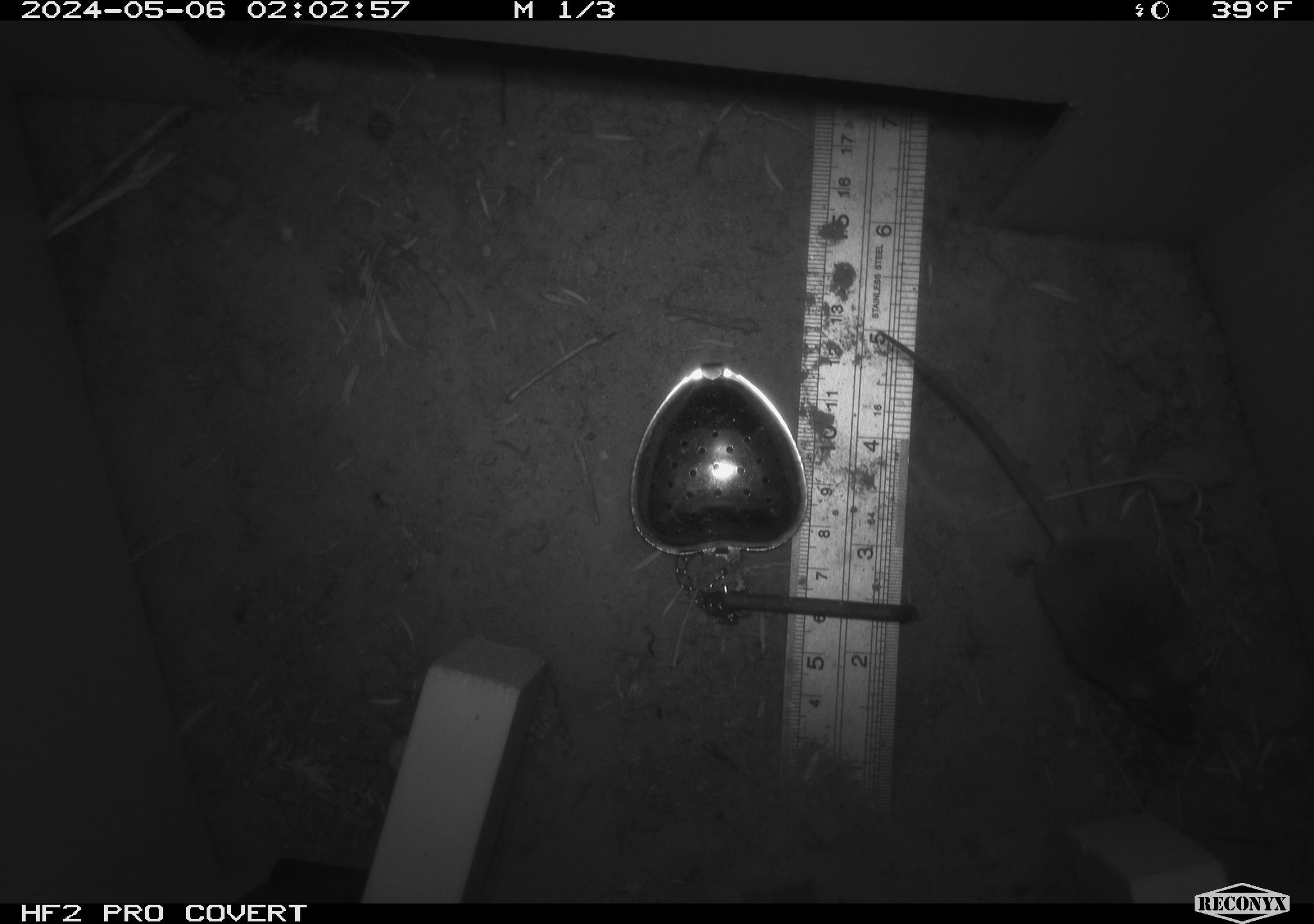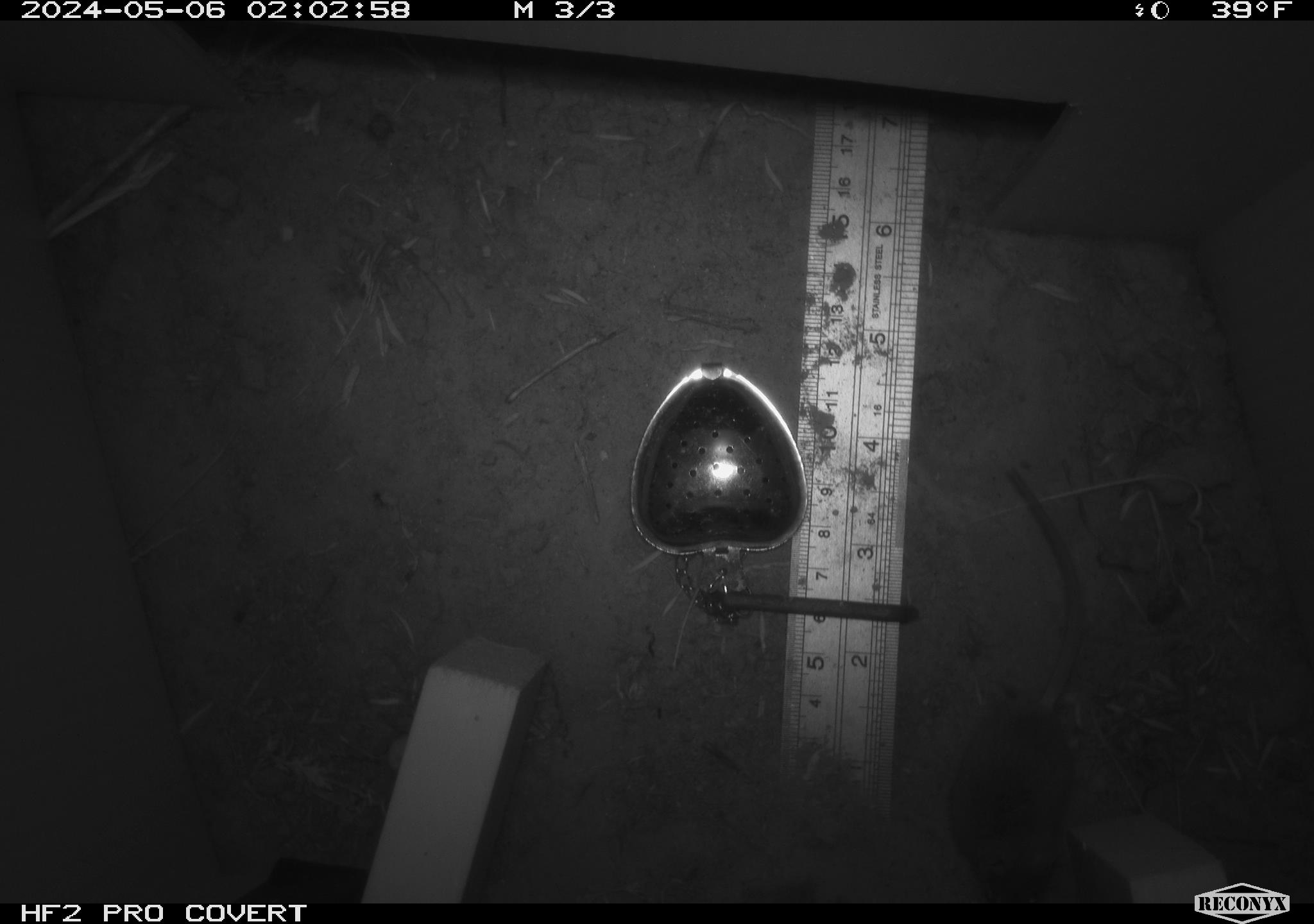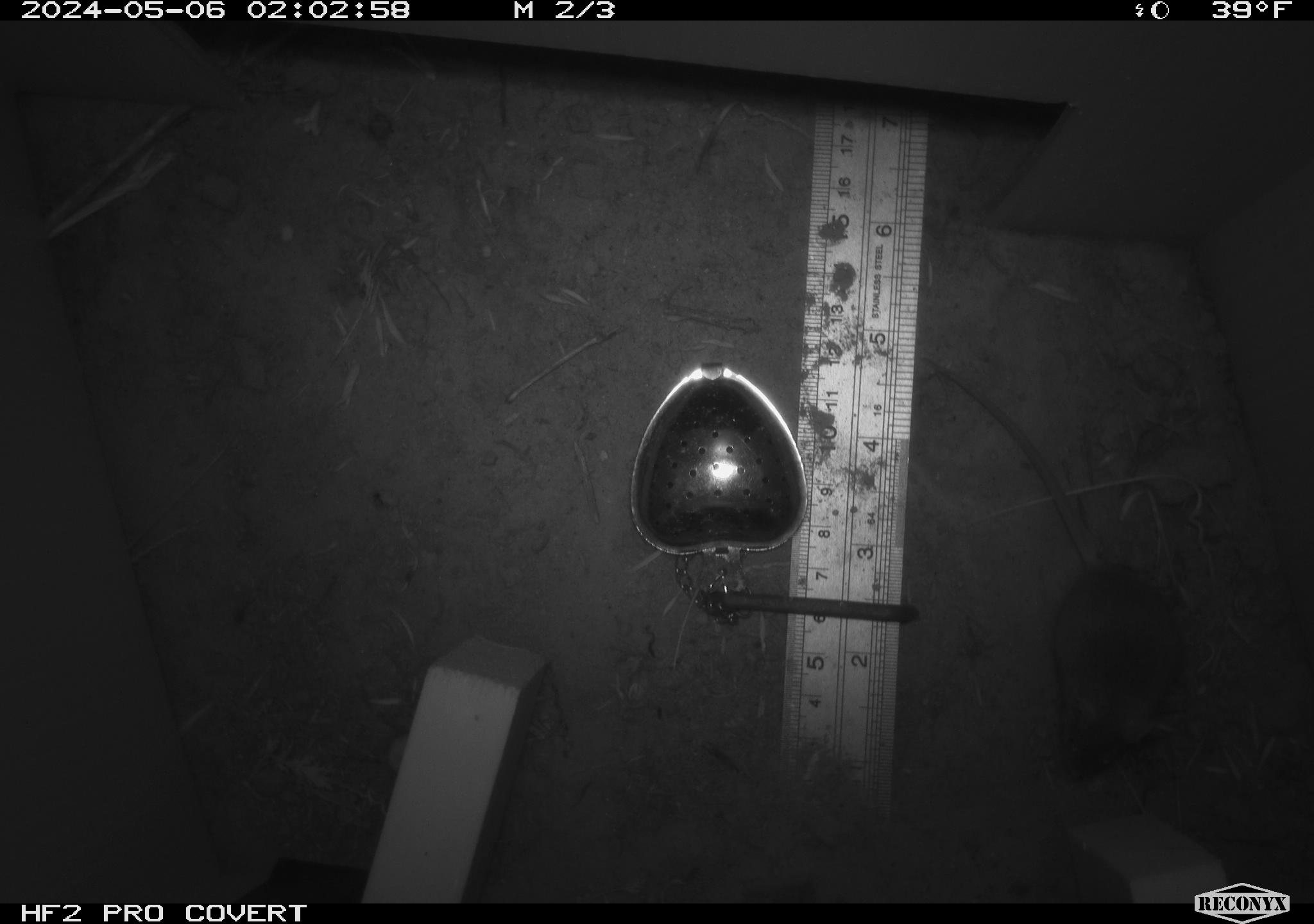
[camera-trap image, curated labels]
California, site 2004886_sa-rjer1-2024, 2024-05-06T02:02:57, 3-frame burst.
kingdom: Animalia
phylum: Chordata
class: Mammalia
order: Rodentia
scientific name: Rodentia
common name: mouse species